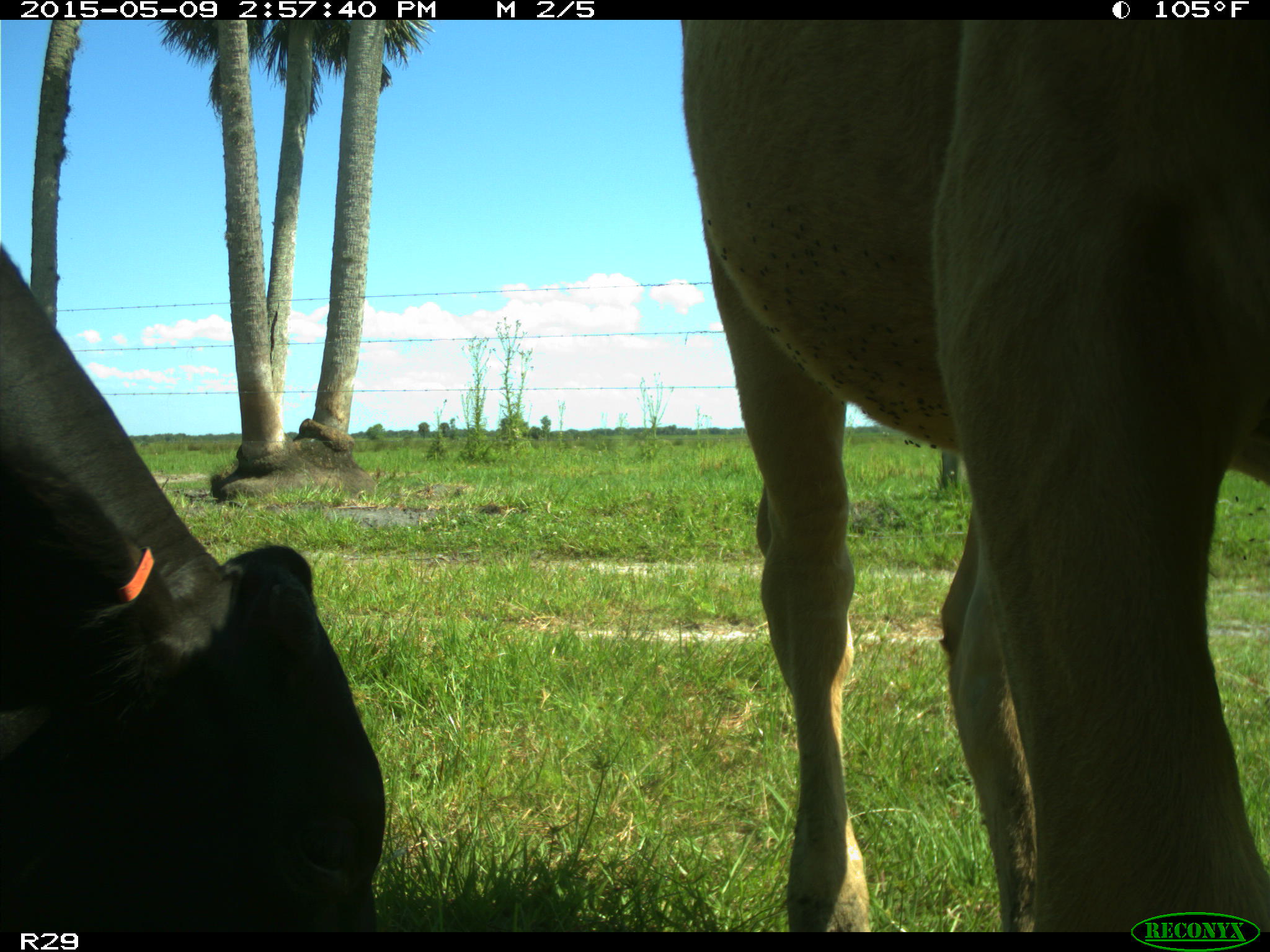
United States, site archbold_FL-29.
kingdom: Animalia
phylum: Chordata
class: Mammalia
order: Artiodactyla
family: Bovidae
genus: Bos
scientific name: Bos taurus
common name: domestic cow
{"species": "Bos taurus (domestic cow)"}